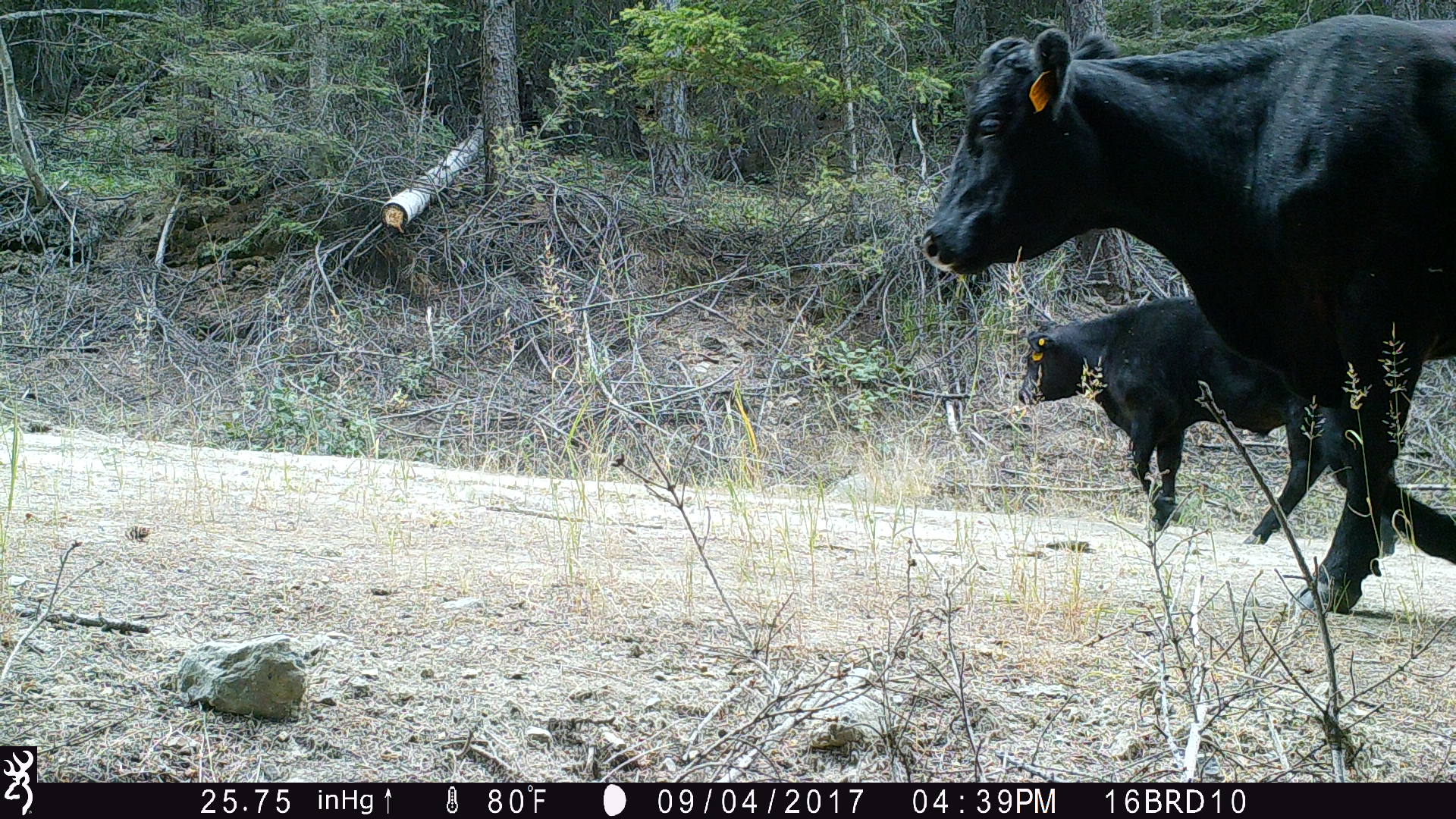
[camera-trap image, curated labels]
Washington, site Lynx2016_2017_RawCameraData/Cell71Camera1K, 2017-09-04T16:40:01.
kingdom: Animalia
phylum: Chordata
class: Mammalia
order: Artiodactyla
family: Bovidae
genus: Bos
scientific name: Bos taurus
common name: domestic cattle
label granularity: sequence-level